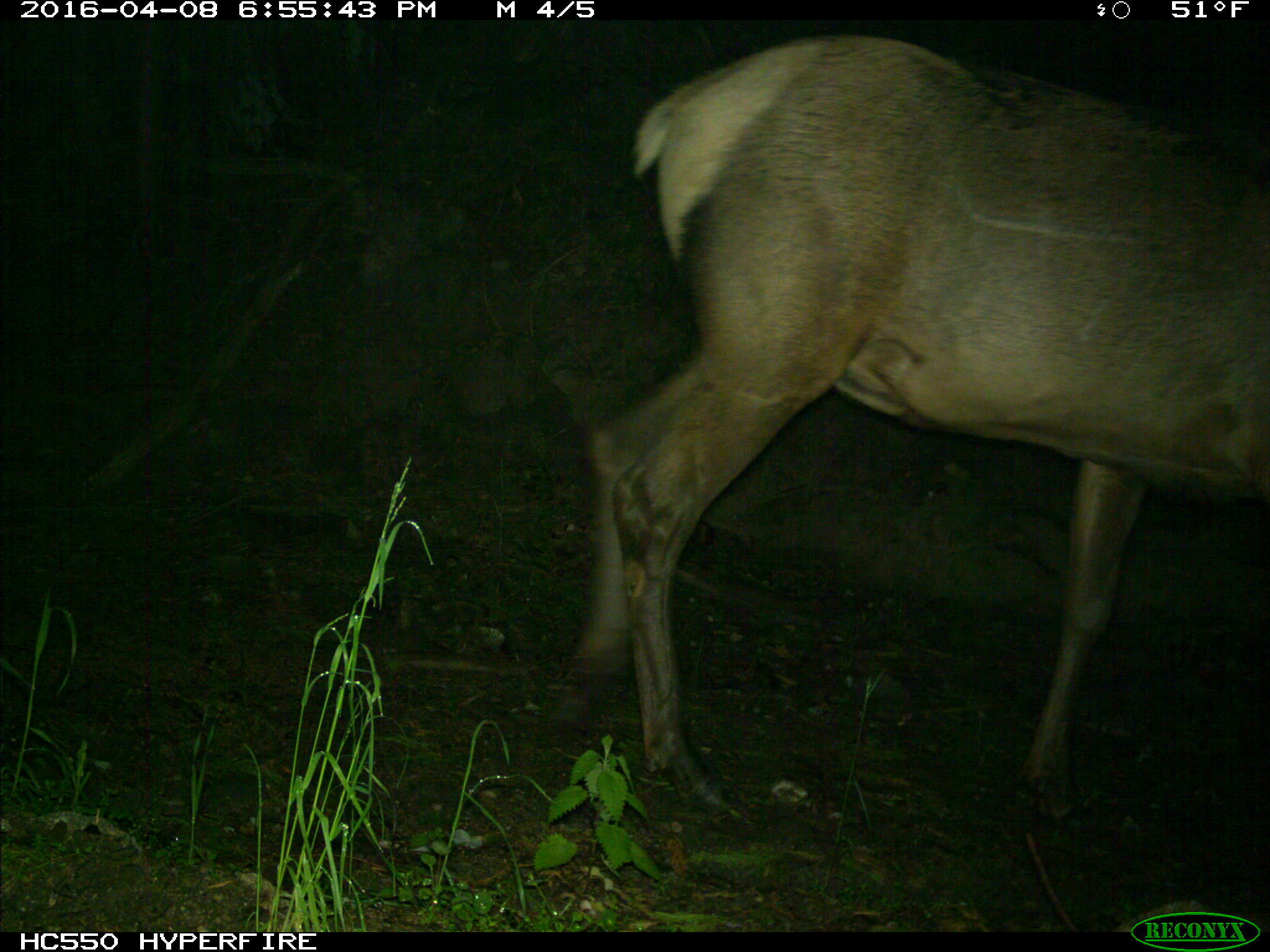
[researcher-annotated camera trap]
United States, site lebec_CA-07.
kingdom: Animalia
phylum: Chordata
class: Mammalia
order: Artiodactyla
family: Cervidae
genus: Cervus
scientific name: Cervus canadensis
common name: elk